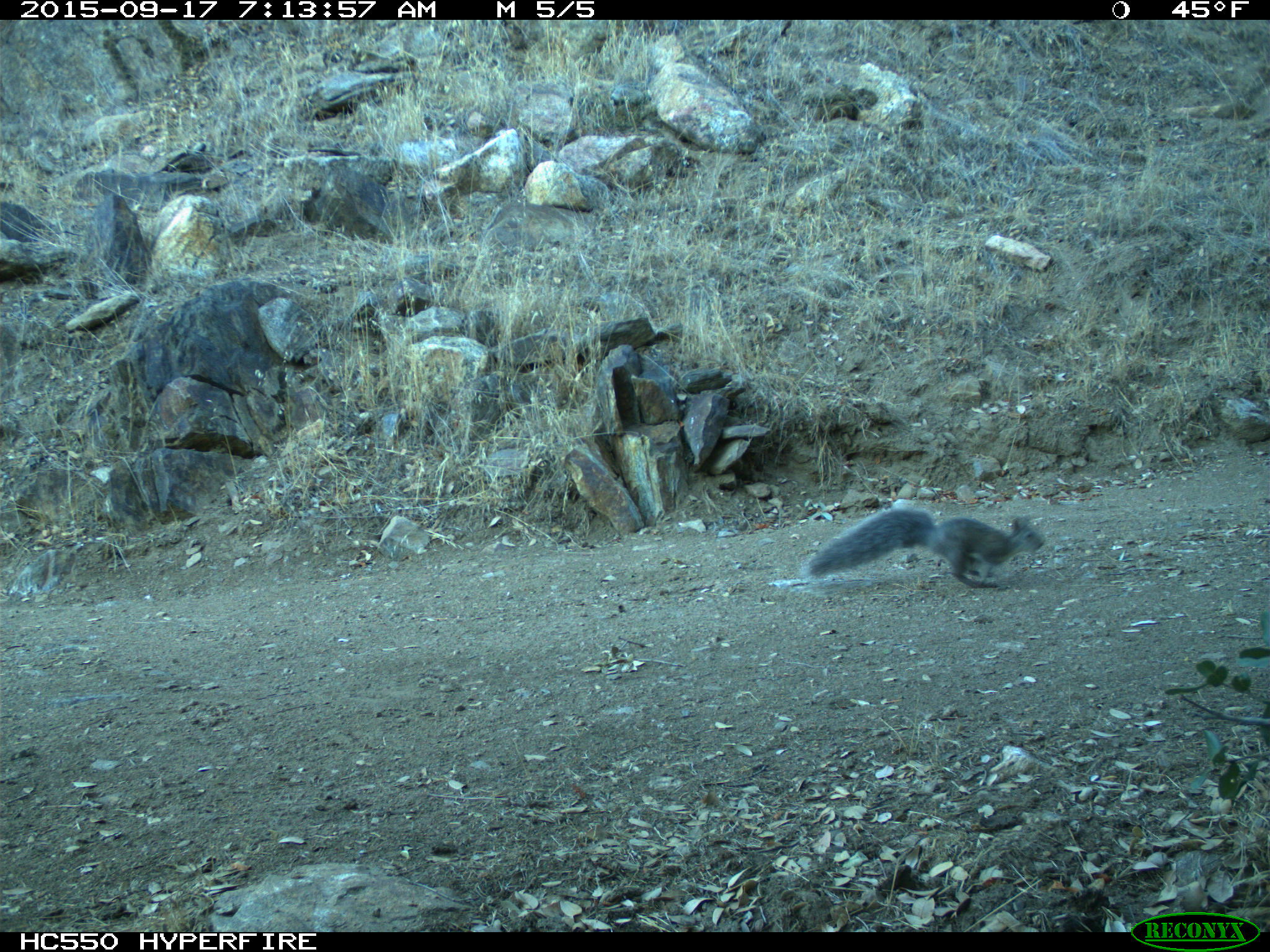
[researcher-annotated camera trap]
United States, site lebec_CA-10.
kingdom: Animalia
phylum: Chordata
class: Mammalia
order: Rodentia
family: Sciuridae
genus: Sciurus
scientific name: Sciurus carolinensis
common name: eastern gray squirrel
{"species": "Sciurus carolinensis (eastern gray squirrel)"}